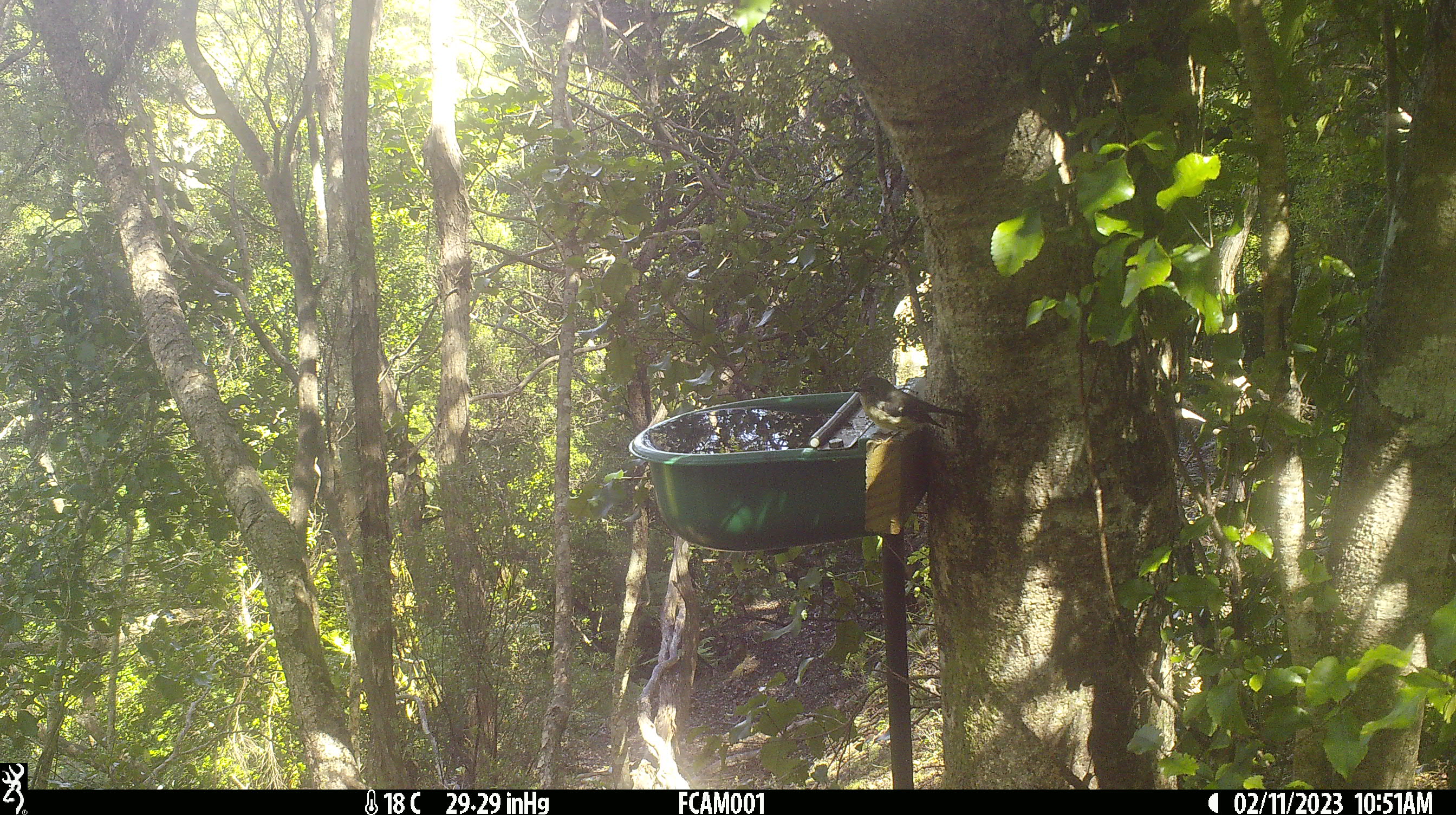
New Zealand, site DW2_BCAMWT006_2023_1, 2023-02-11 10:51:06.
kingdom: Animalia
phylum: Chordata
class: Aves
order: Passeriformes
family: Petroicidae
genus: Petroica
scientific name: Petroica macrocephala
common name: tomtit